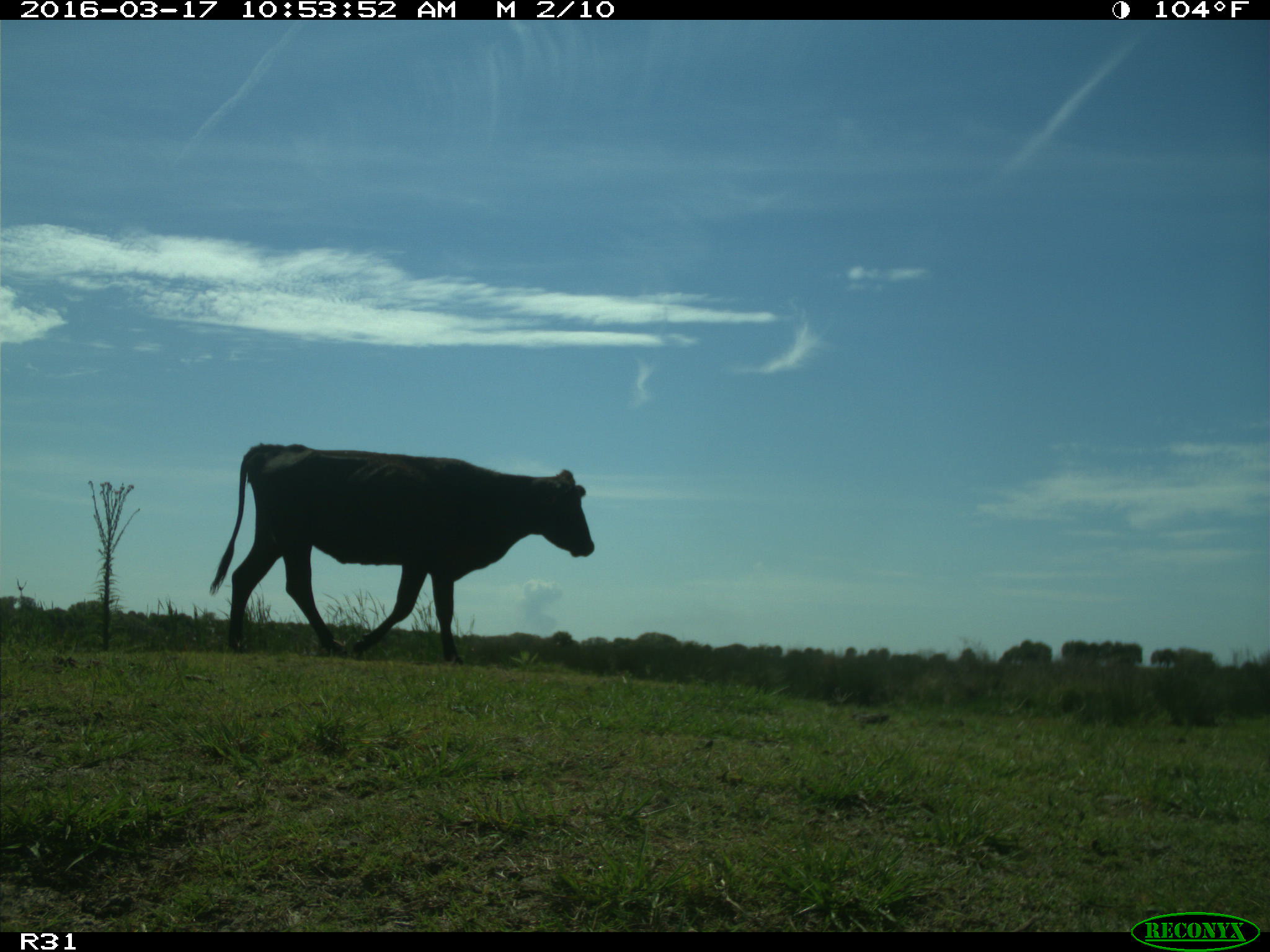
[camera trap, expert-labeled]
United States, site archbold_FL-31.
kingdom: Animalia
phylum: Chordata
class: Mammalia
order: Artiodactyla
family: Bovidae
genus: Bos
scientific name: Bos taurus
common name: domestic cow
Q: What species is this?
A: Bos taurus (domestic cow).